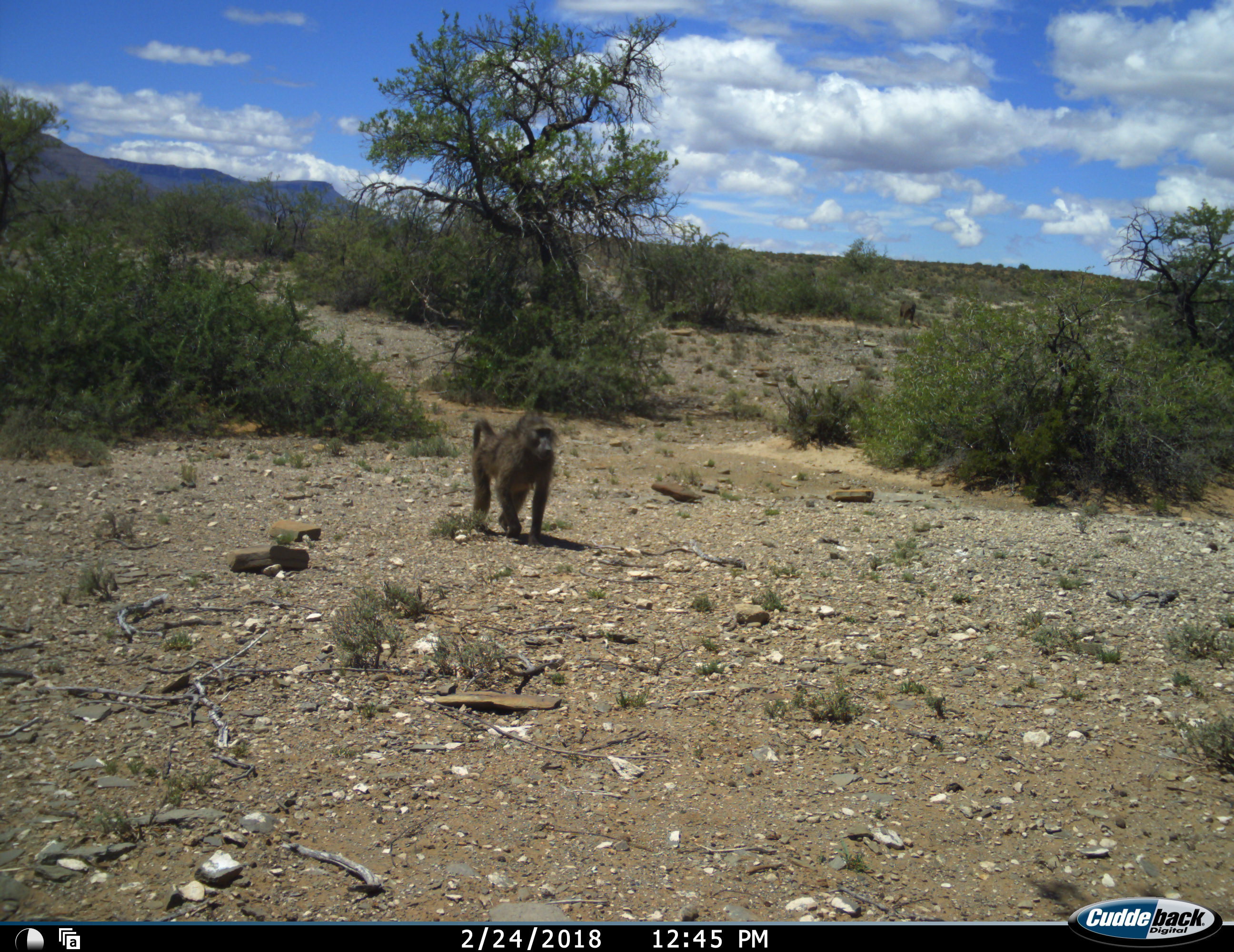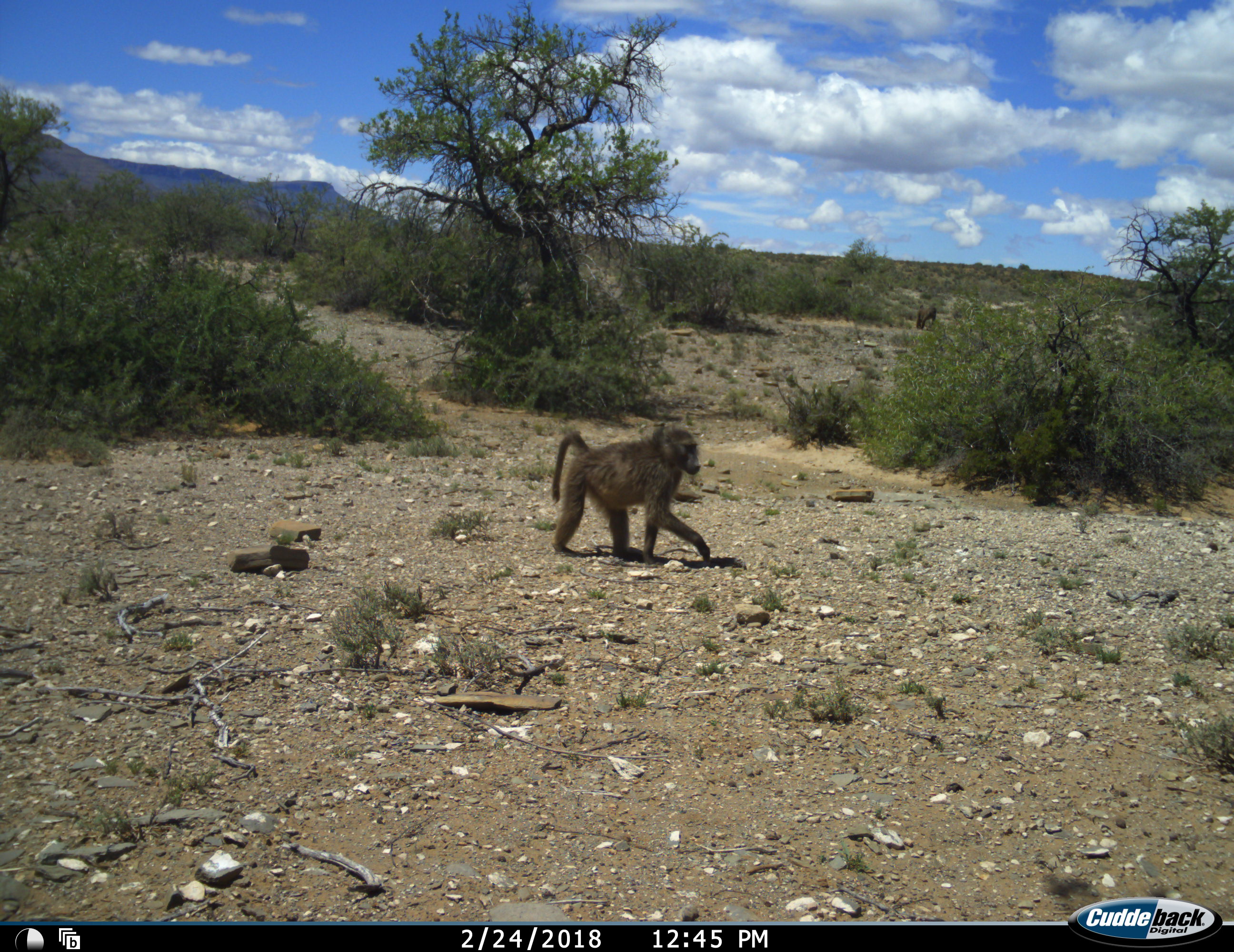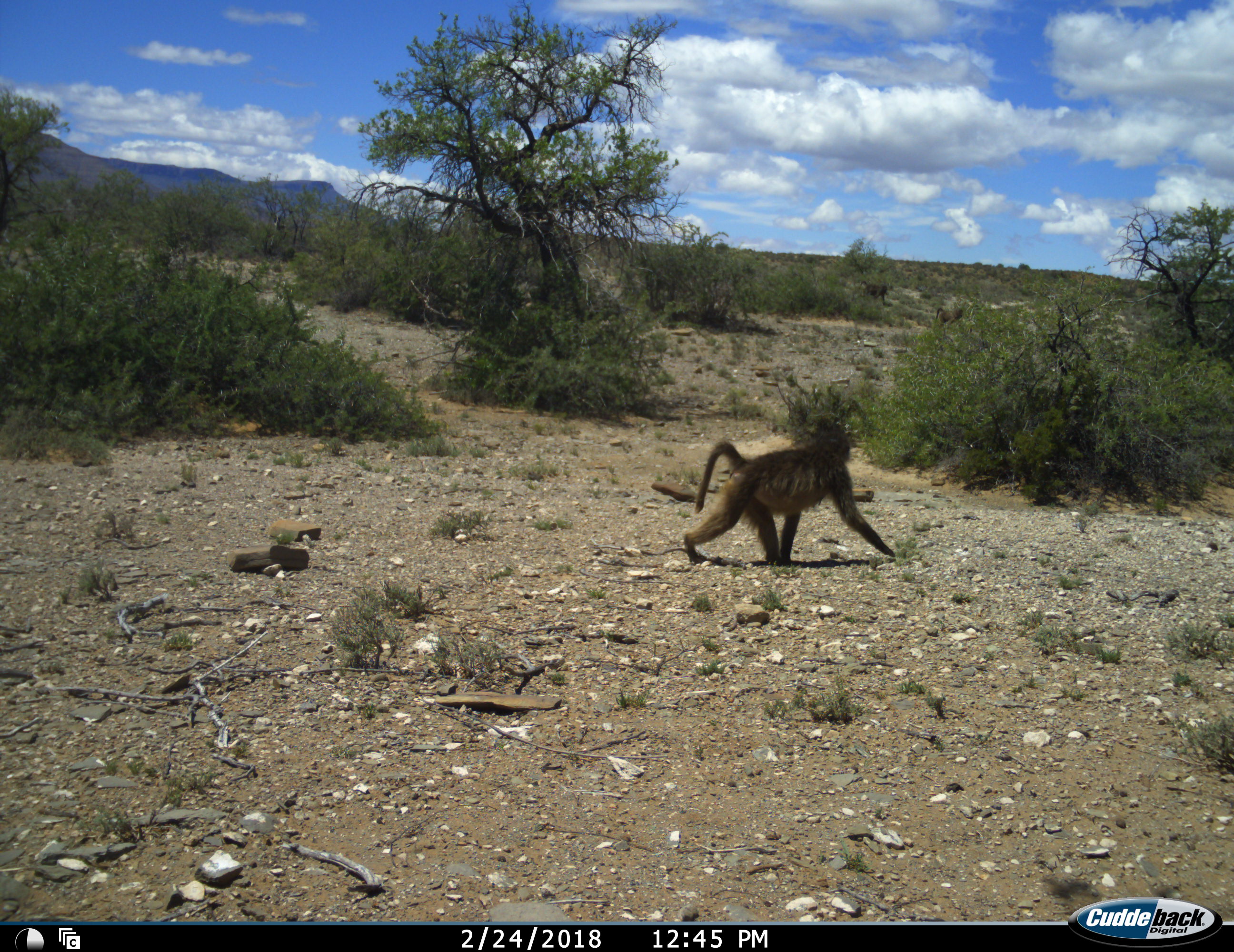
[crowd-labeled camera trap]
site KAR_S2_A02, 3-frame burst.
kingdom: Animalia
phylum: Chordata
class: Mammalia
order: Primates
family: Cercopithecidae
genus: Papio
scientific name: Papio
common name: baboon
Baboon (Papio), count 3. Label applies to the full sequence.